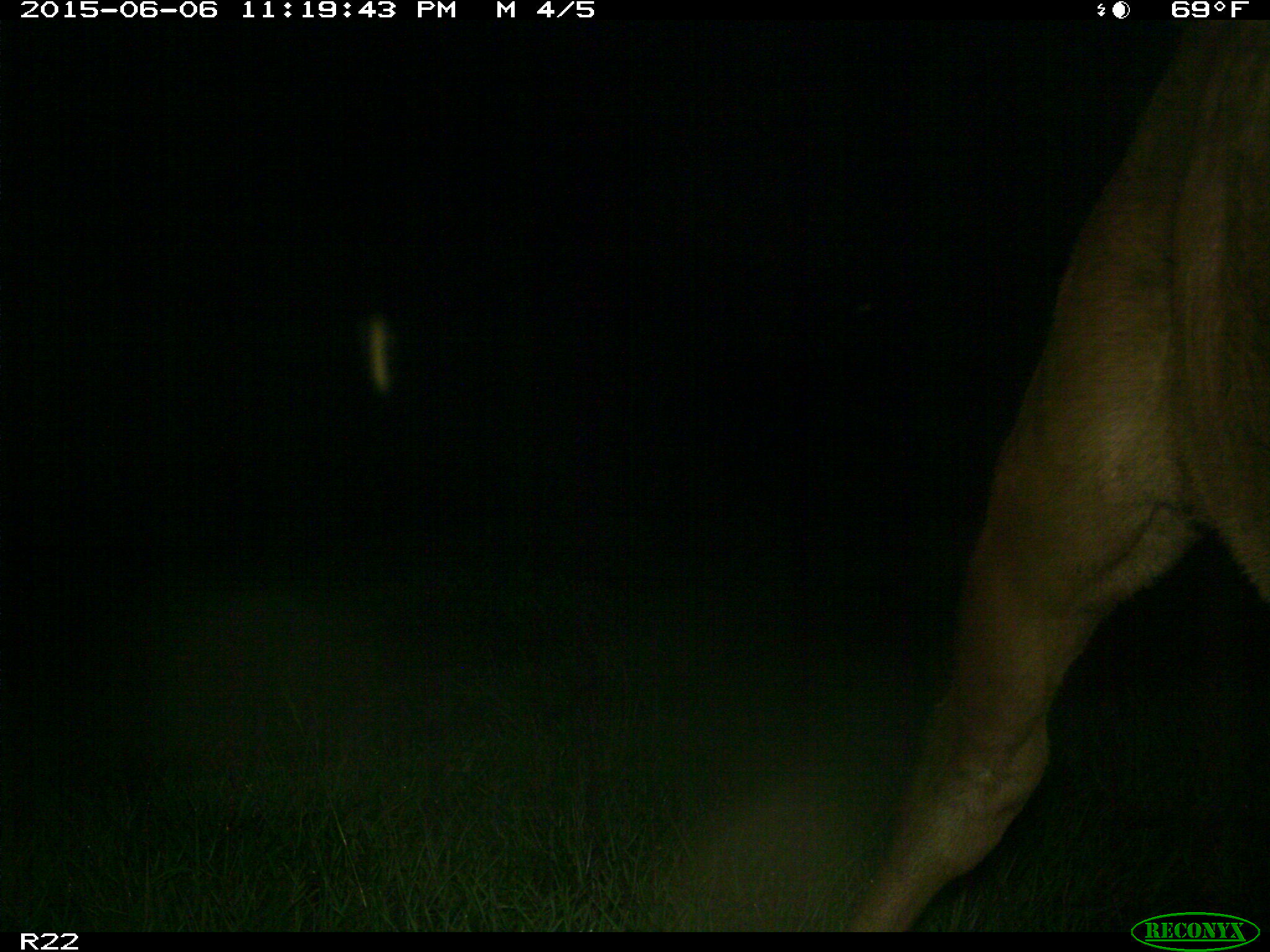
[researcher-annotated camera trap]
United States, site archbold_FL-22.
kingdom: Animalia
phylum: Chordata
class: Mammalia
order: Artiodactyla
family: Bovidae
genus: Bos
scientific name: Bos taurus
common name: domestic cow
Bos taurus (domestic cow).